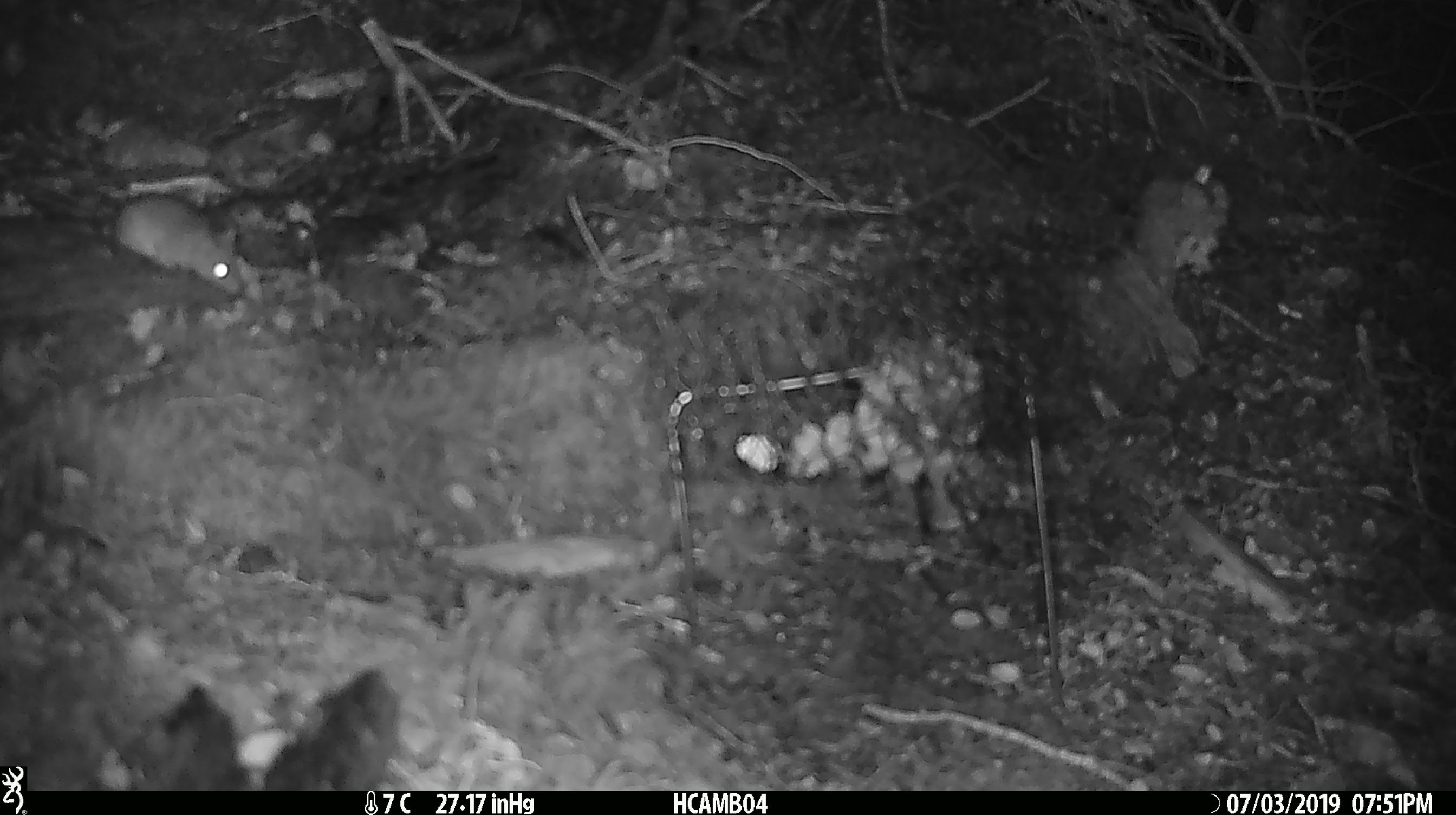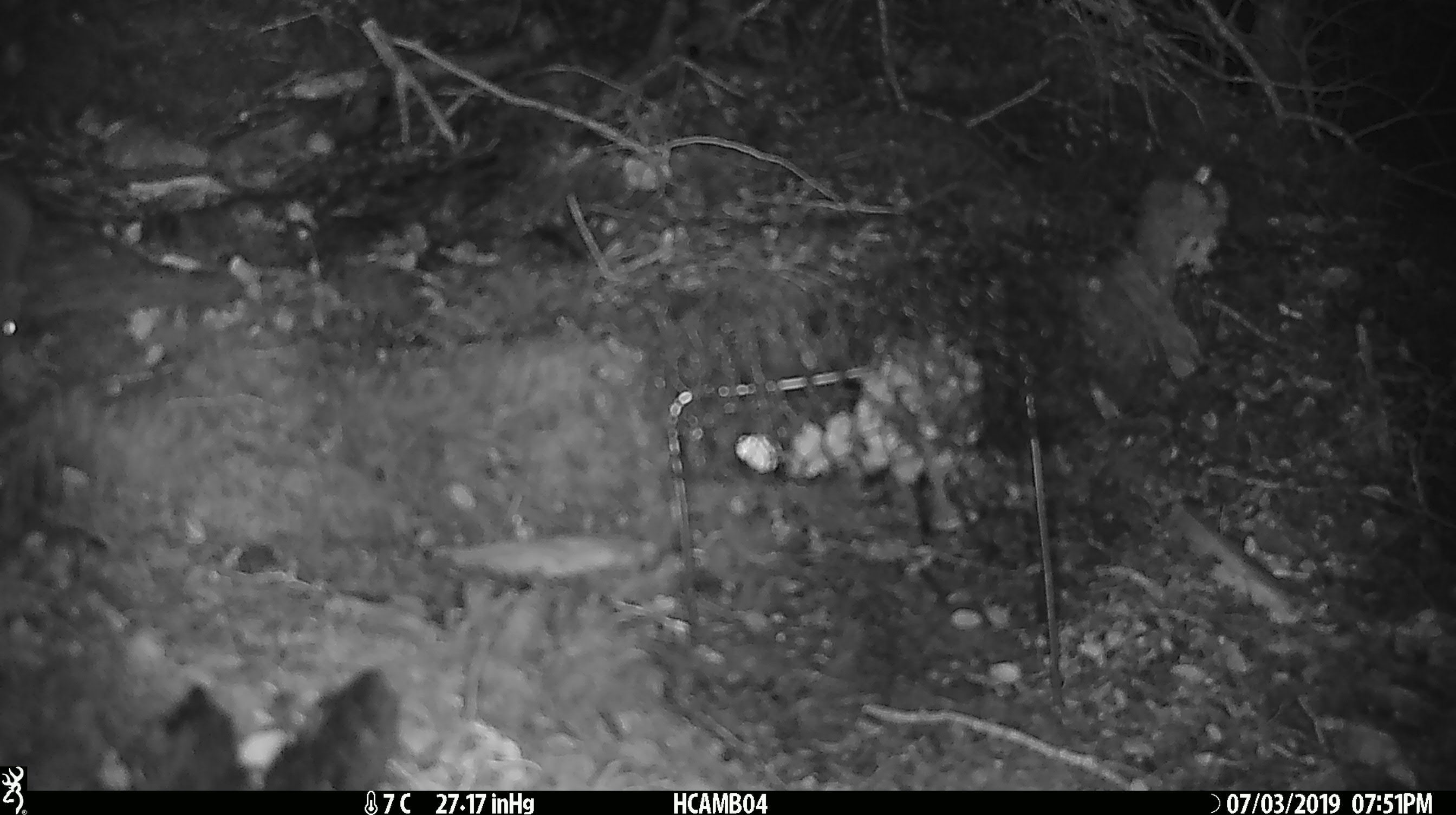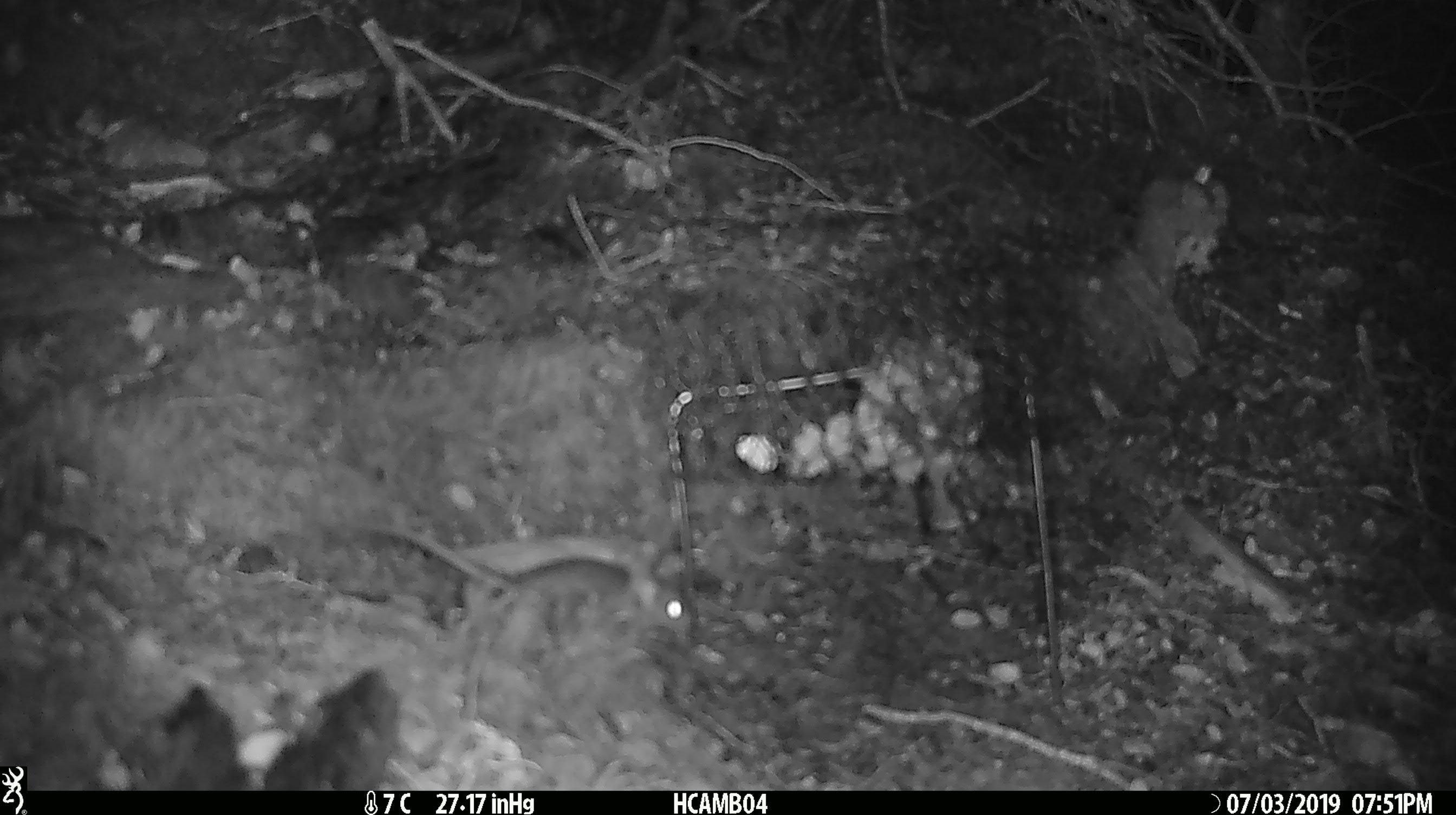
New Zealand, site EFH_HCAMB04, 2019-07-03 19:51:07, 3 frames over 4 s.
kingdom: Animalia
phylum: Chordata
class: Mammalia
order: Rodentia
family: Muridae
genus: Mus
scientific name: Mus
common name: mouse